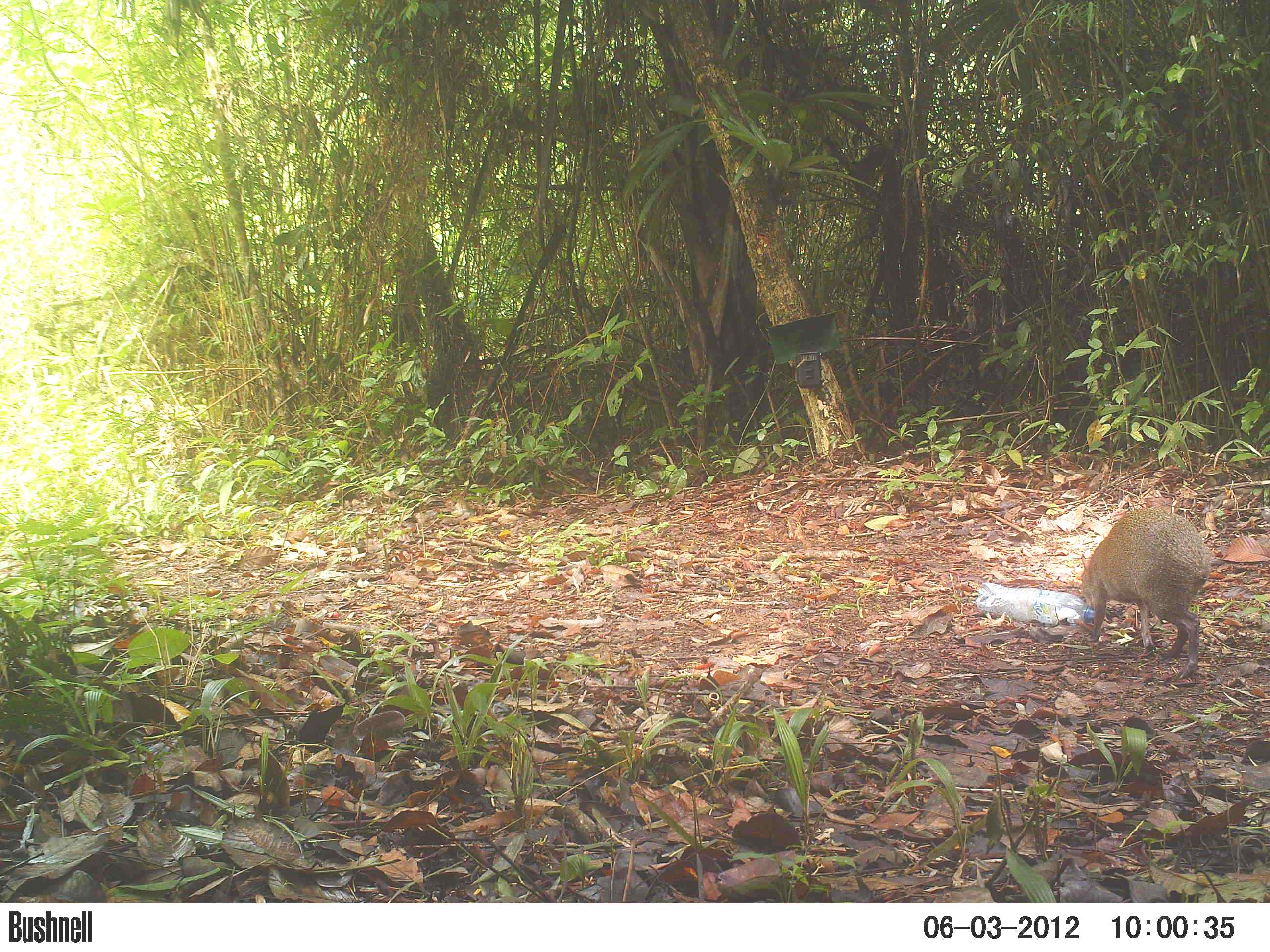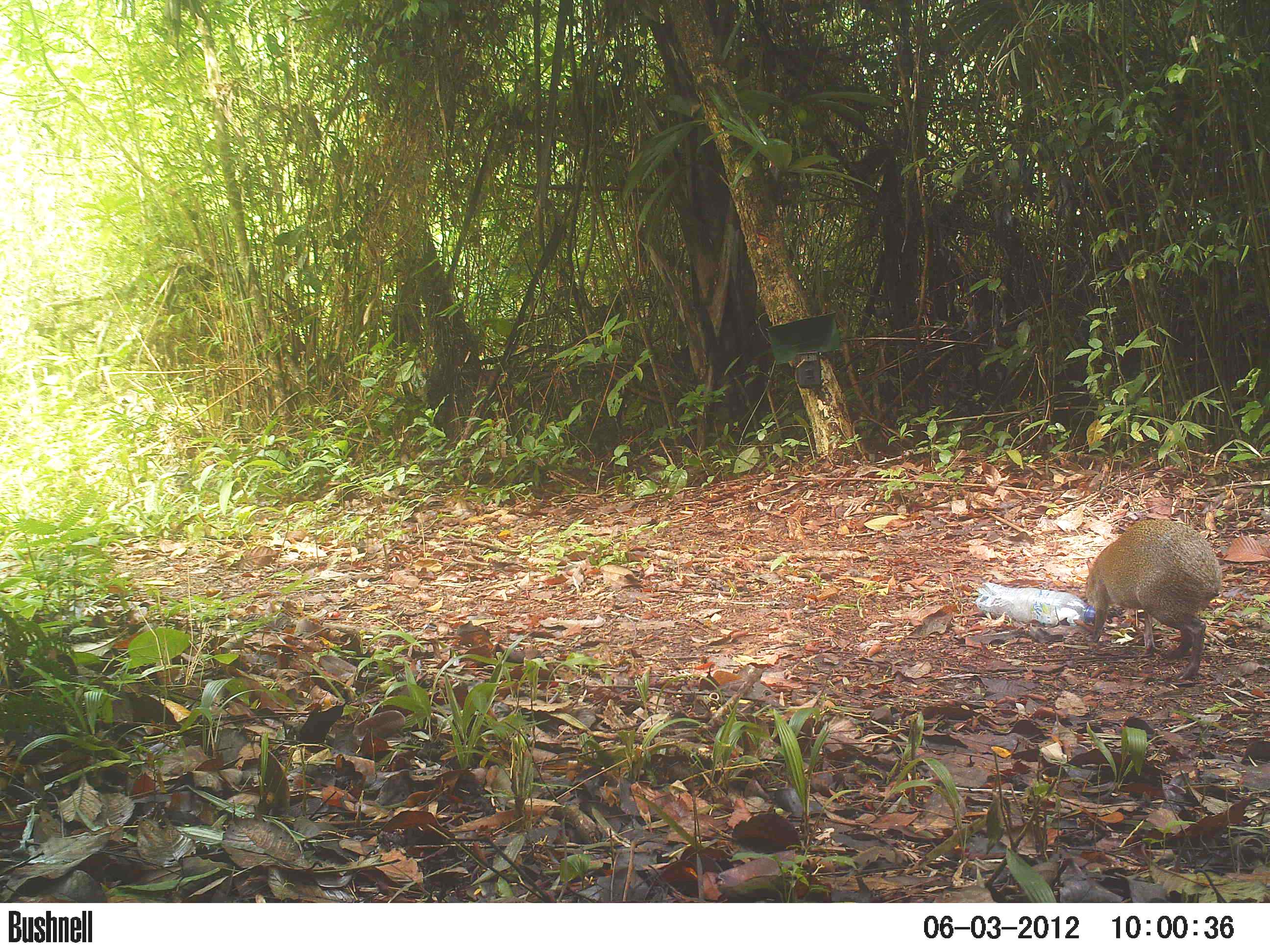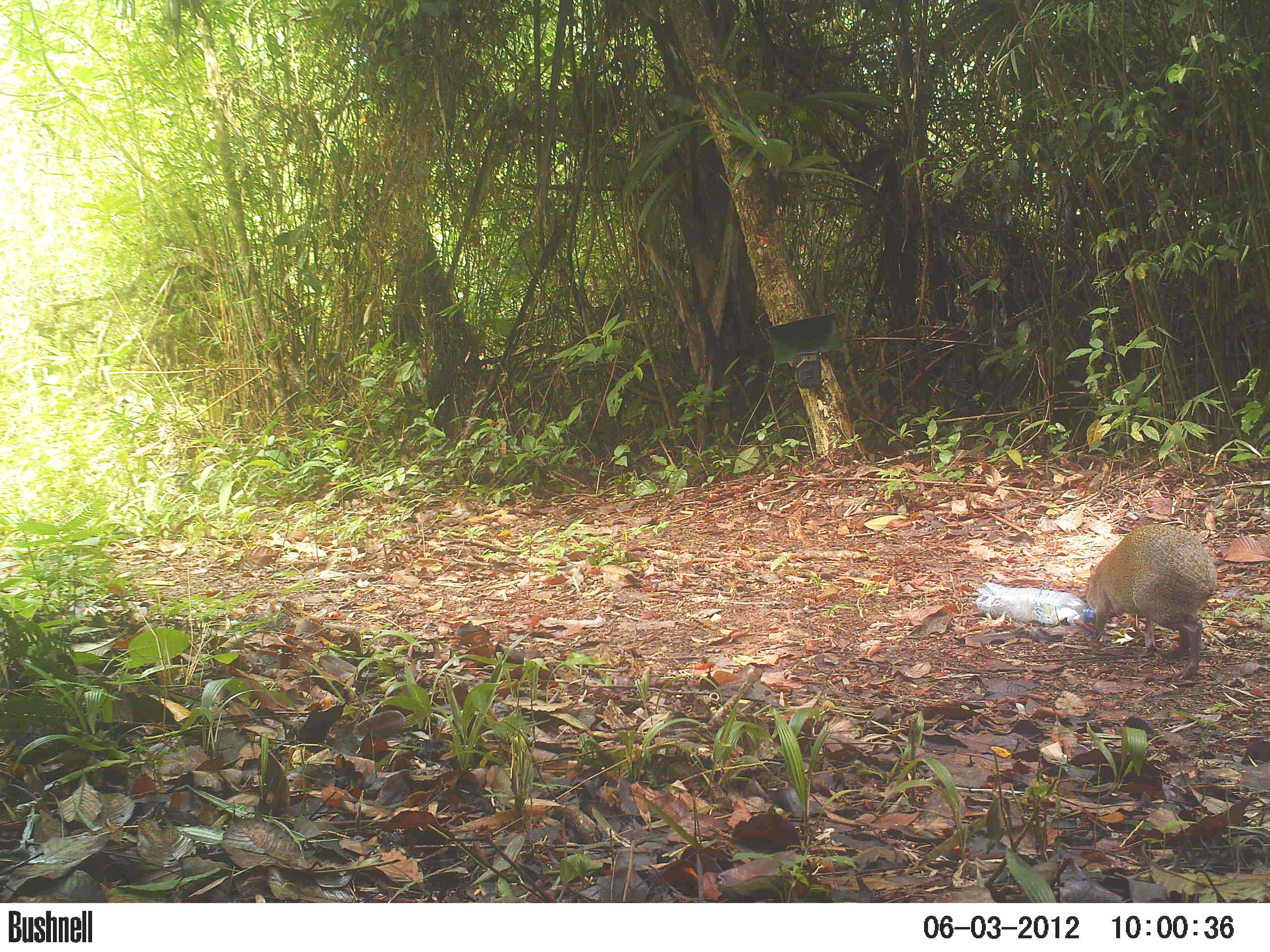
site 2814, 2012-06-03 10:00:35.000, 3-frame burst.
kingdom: Animalia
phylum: Chordata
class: Mammalia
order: Rodentia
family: Dasyproctidae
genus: Dasyprocta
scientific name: Dasyprocta punctata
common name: central american agouti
Dasyprocta punctata (central american agouti), count 1, age adult.